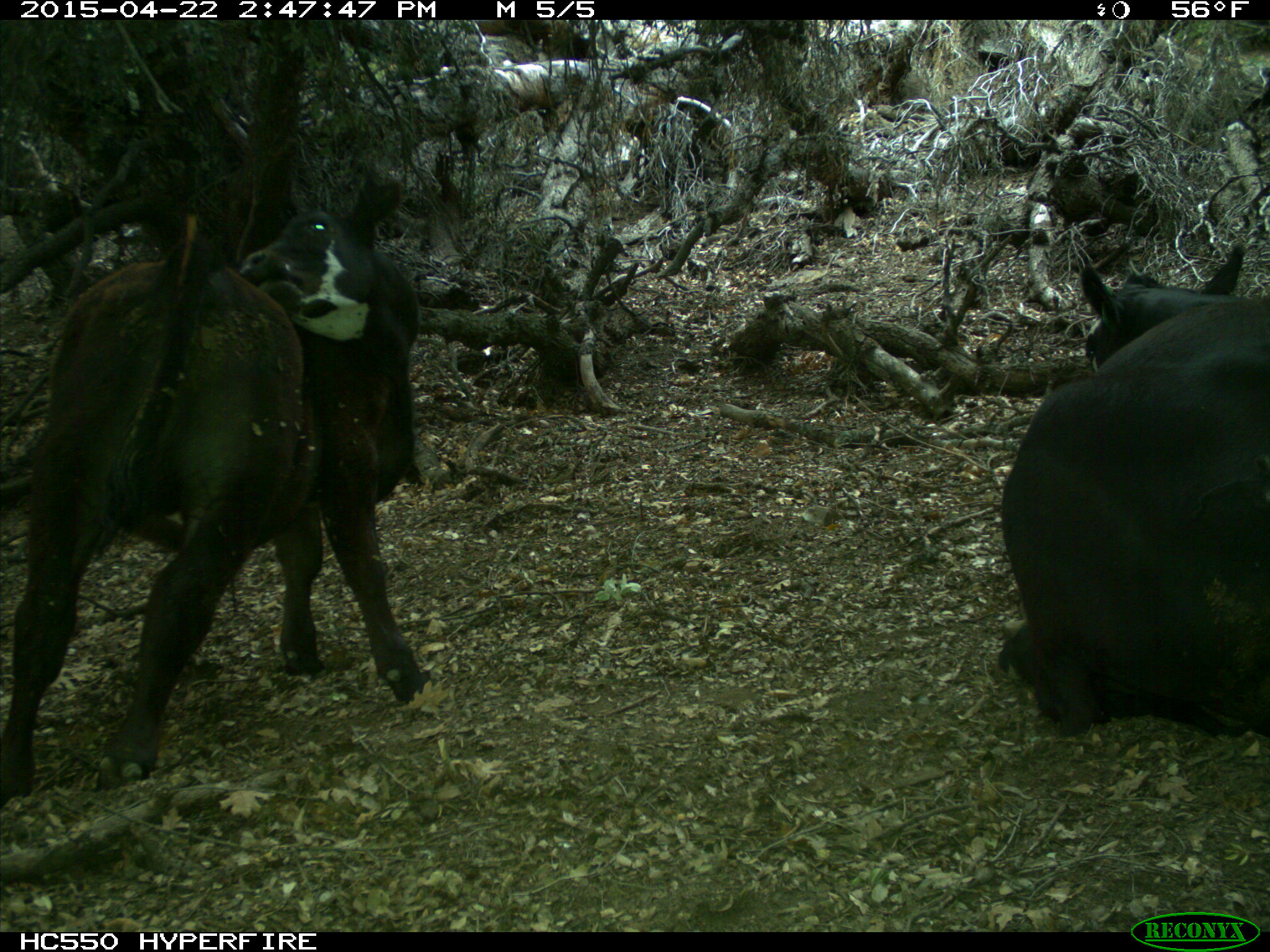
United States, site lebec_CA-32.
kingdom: Animalia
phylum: Chordata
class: Mammalia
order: Artiodactyla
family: Bovidae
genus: Bos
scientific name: Bos taurus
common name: domestic cow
Bos taurus (domestic cow).